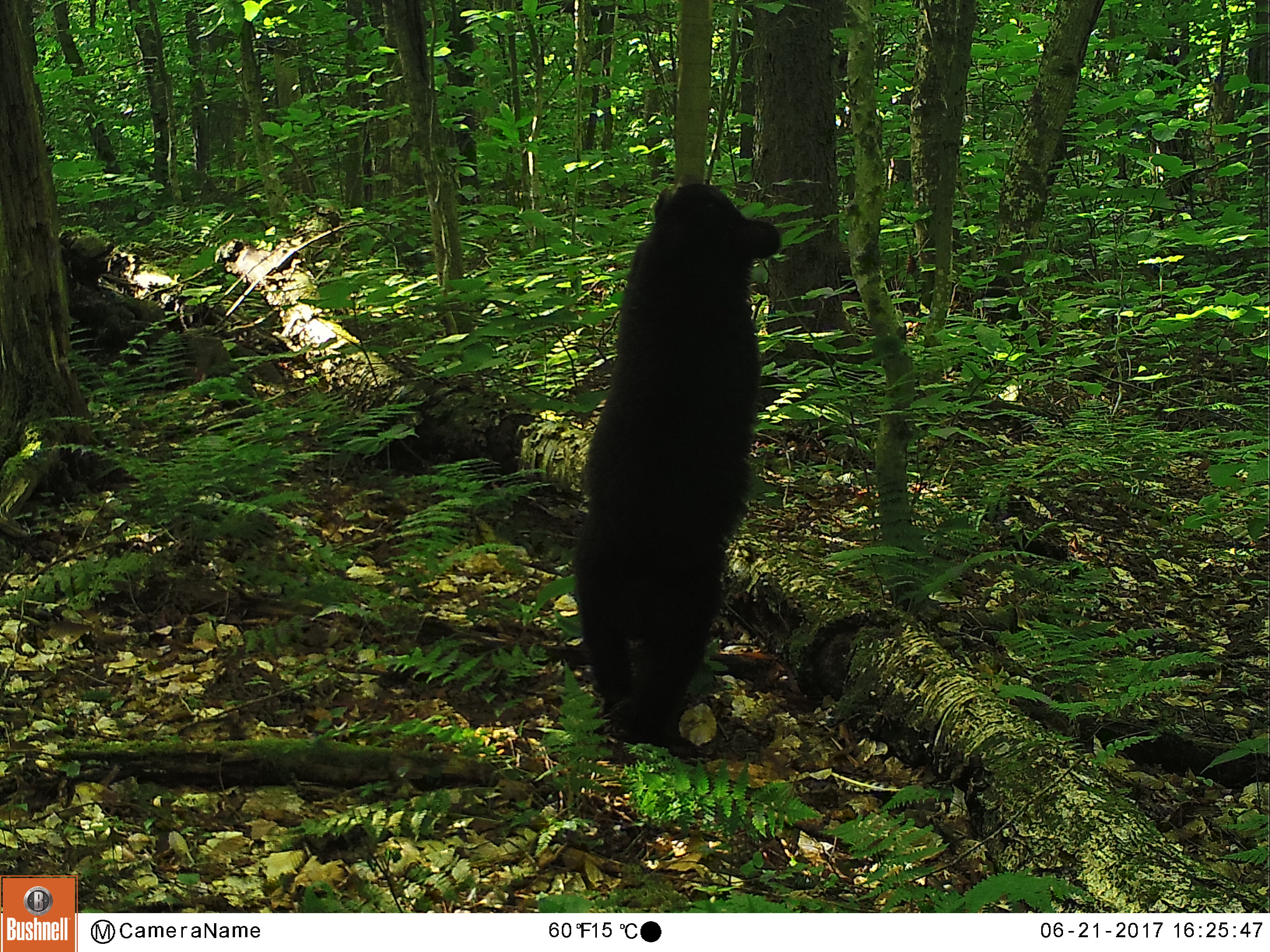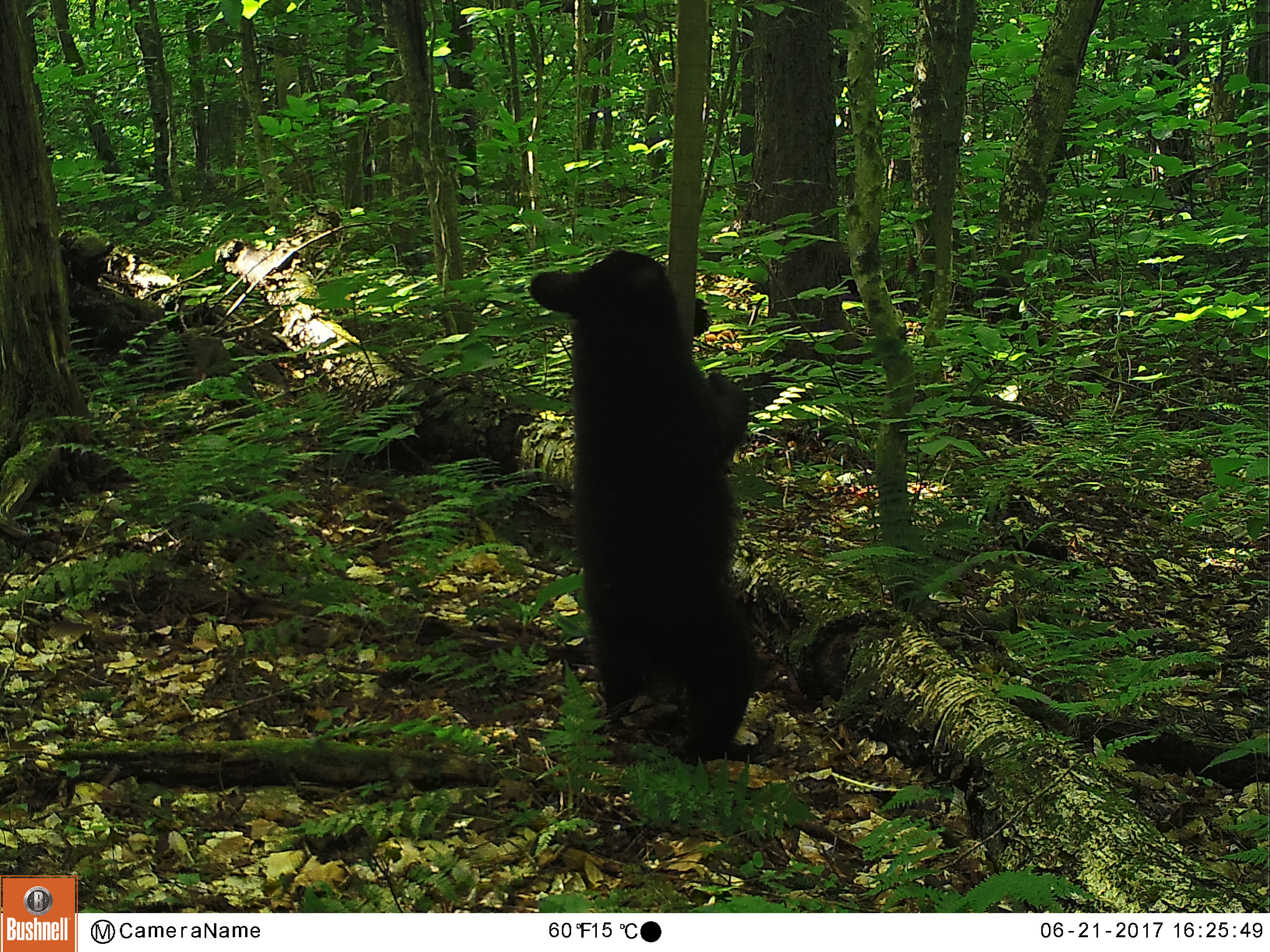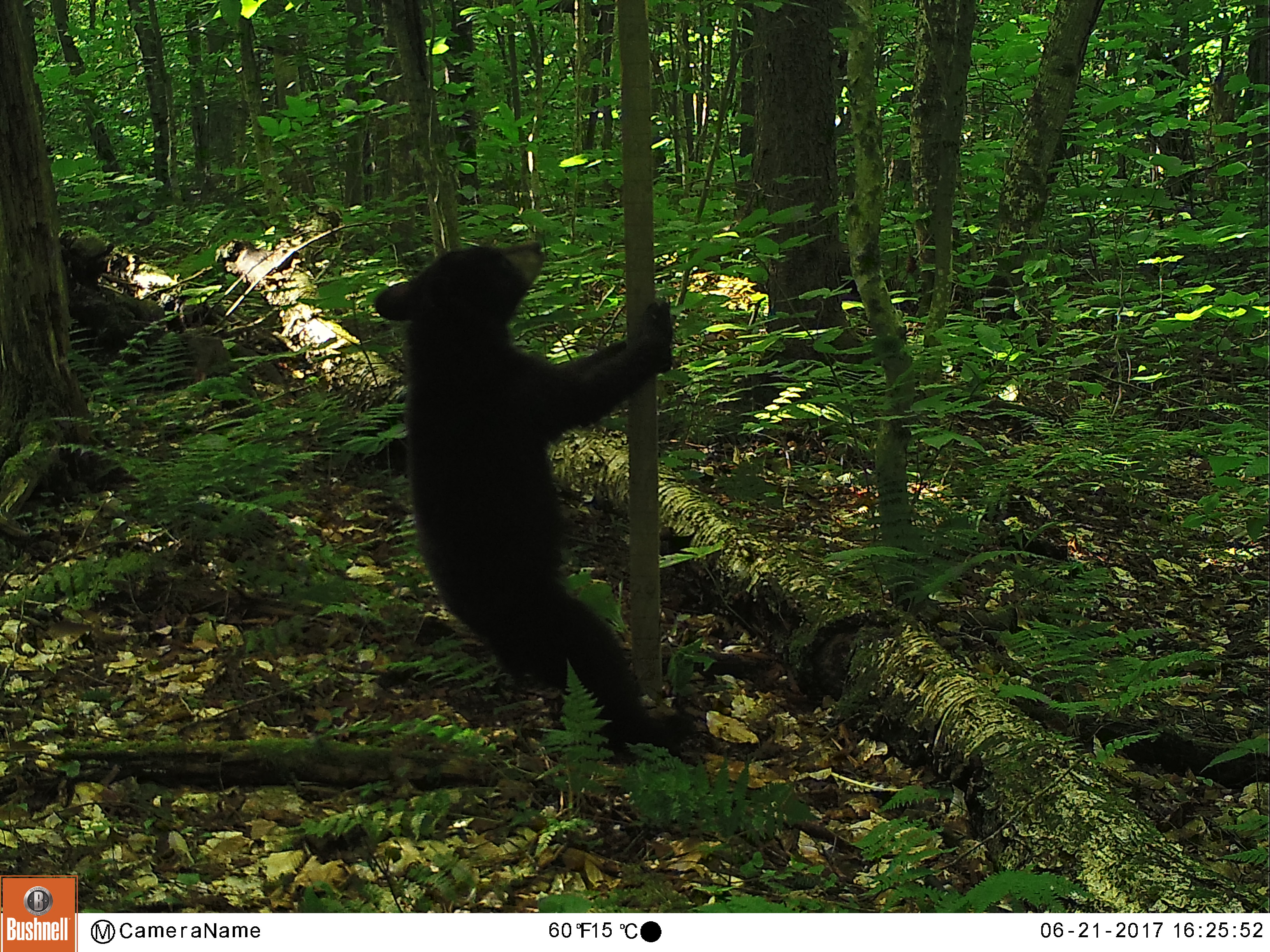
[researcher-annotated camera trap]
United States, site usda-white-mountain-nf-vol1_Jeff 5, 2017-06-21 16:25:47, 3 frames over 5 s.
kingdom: Animalia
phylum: Chordata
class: Mammalia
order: Carnivora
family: Ursidae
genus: Ursus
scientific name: Ursus americanus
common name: black bear